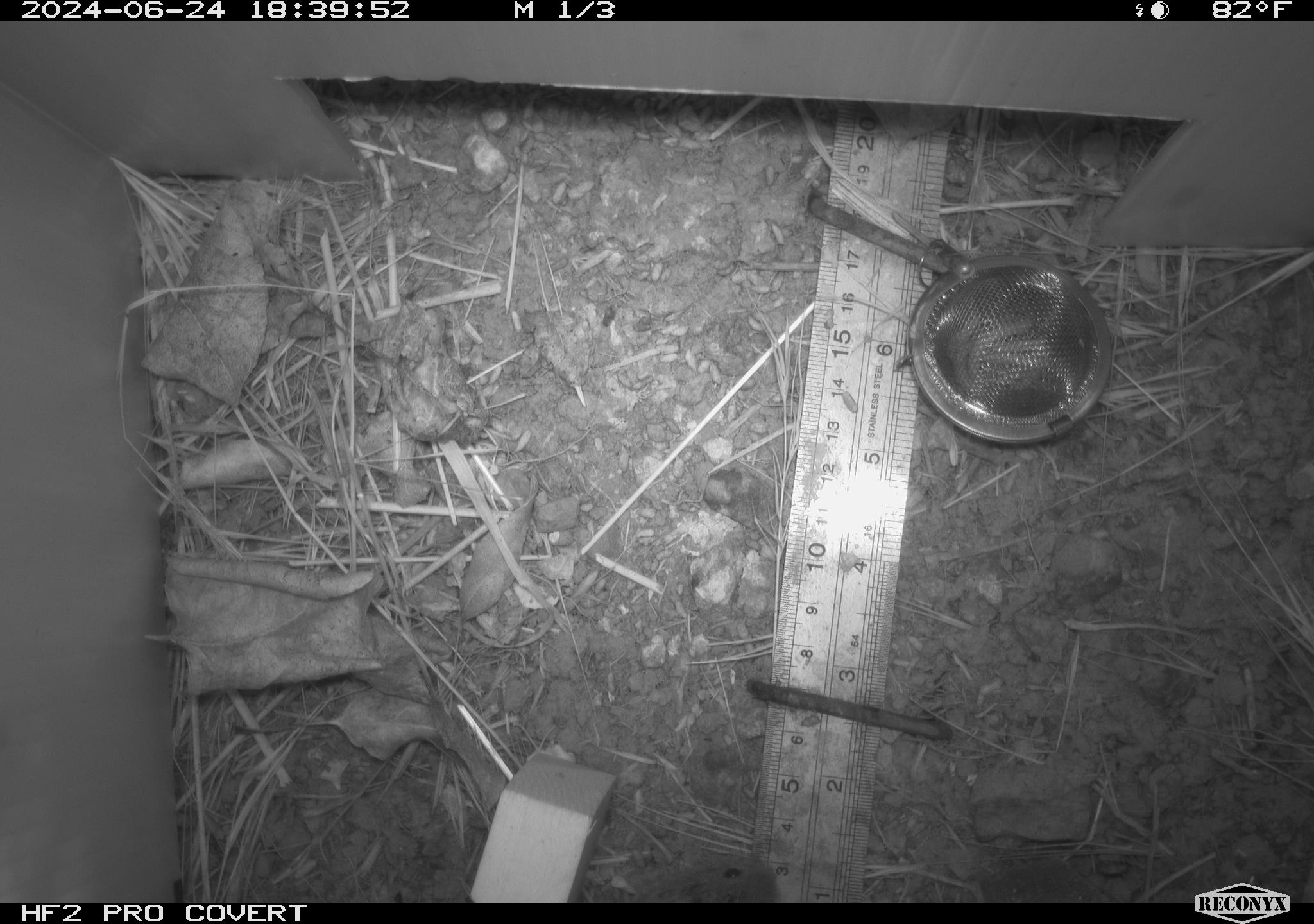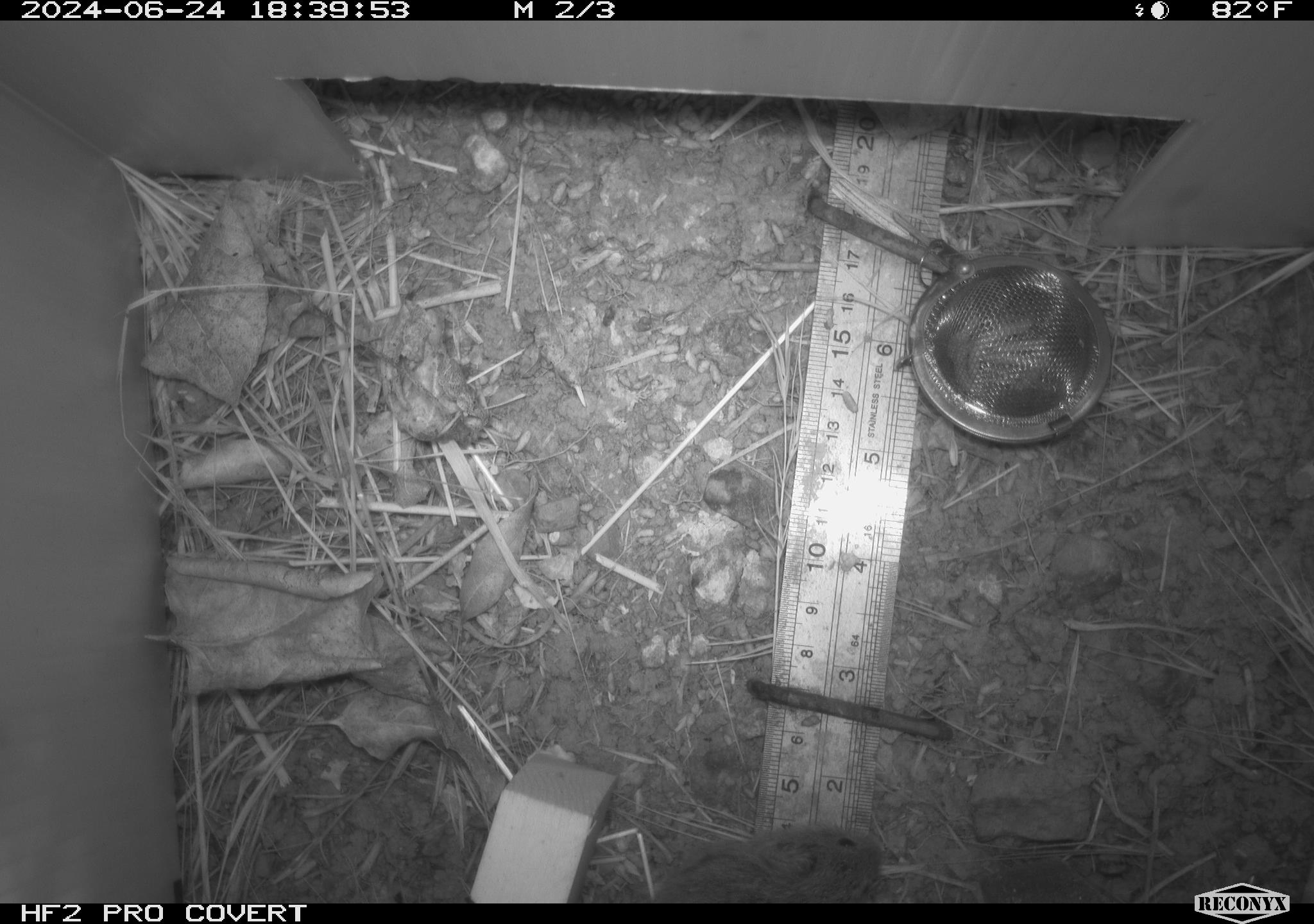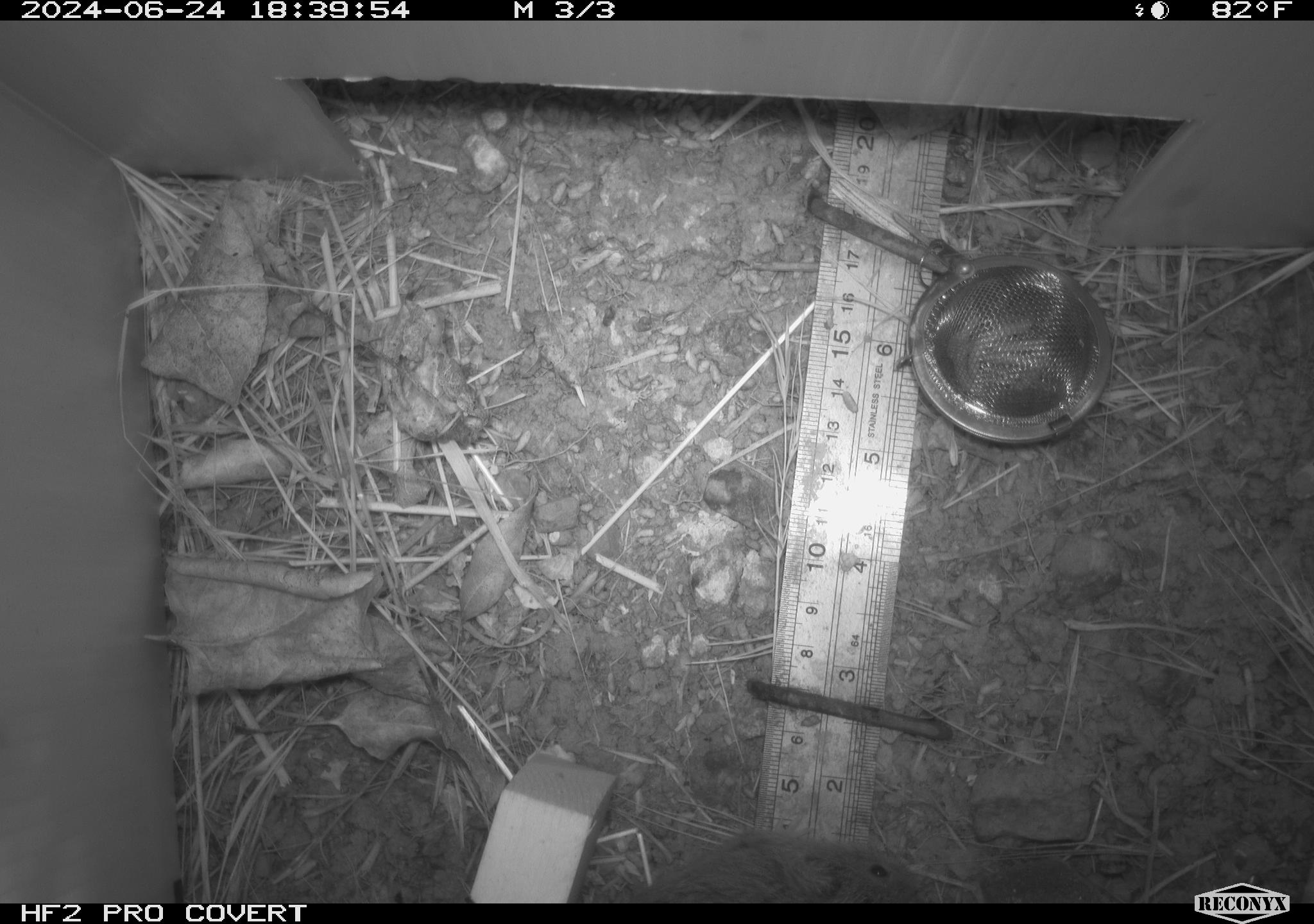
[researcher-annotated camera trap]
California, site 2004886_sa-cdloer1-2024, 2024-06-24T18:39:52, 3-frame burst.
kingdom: Animalia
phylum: Chordata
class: Mammalia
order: Rodentia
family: Cricetidae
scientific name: Arvicolinae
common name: voles, lemmings, and muskrats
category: arvicolinae subfamily